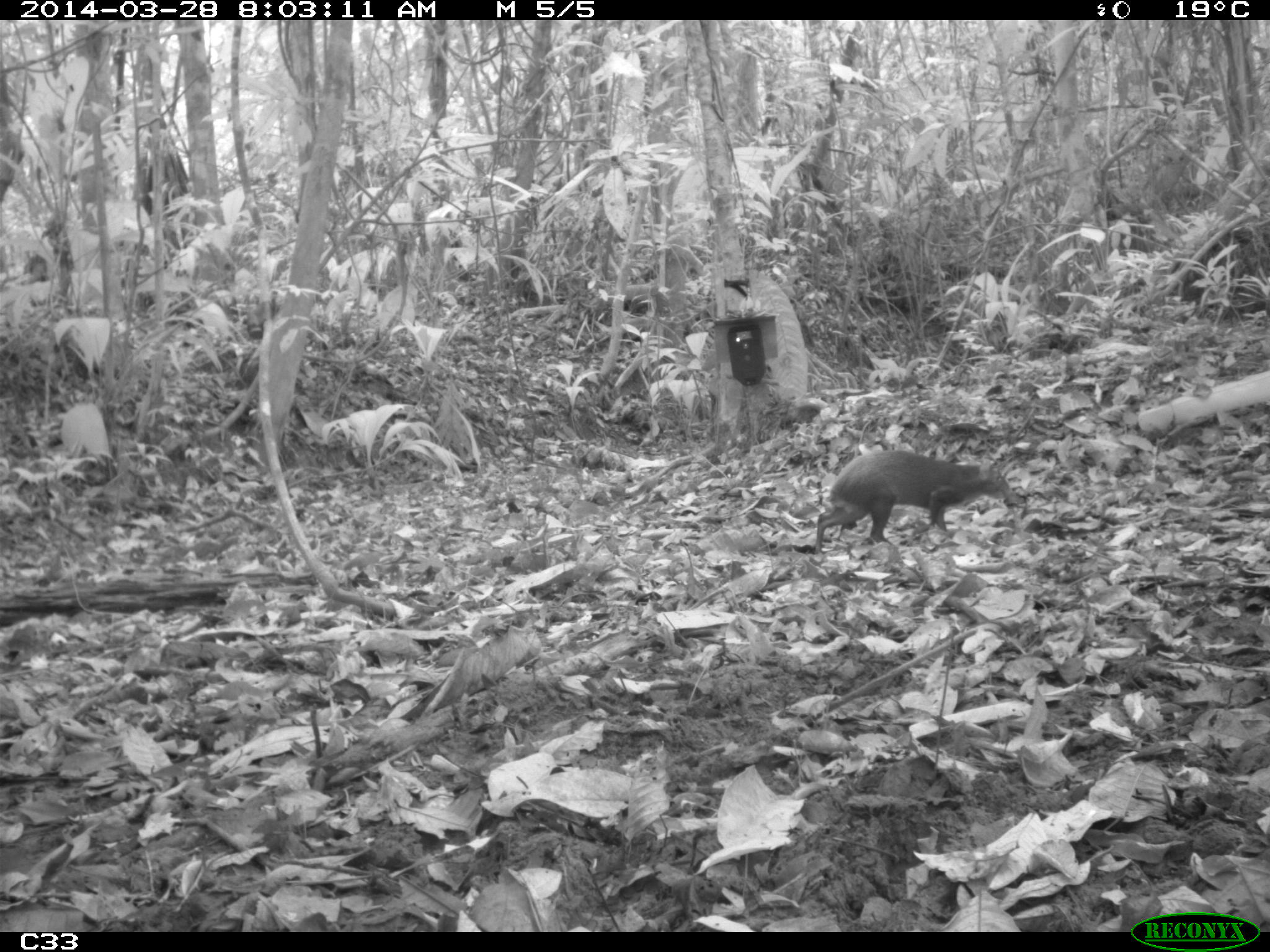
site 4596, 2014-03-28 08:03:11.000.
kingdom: Animalia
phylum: Chordata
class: Mammalia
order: Rodentia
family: Dasyproctidae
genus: Dasyprocta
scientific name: Dasyprocta leporina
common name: red-rumped agouti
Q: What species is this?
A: Dasyprocta leporina (red-rumped agouti).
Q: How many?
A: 1.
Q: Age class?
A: Adult.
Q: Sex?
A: Male.